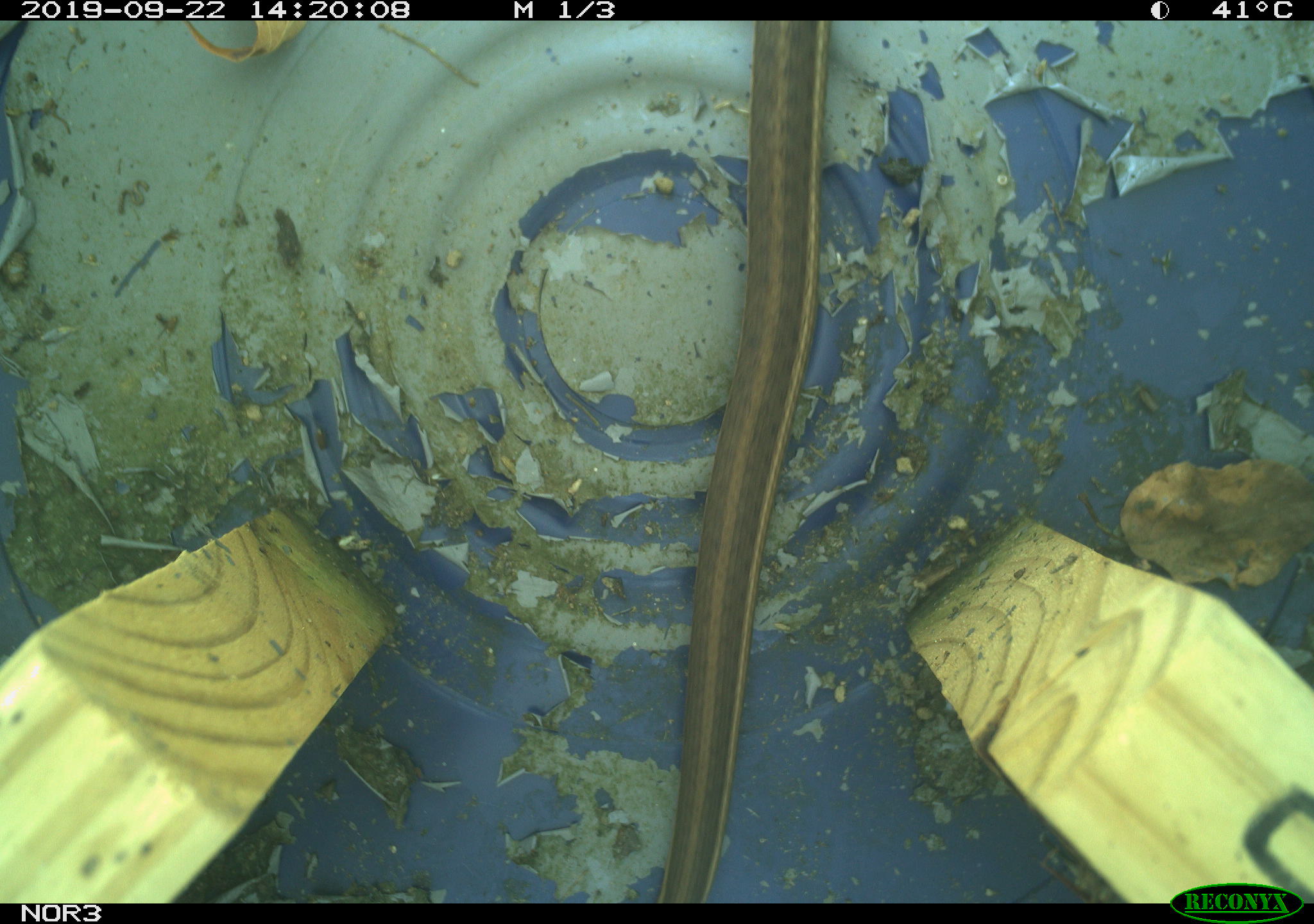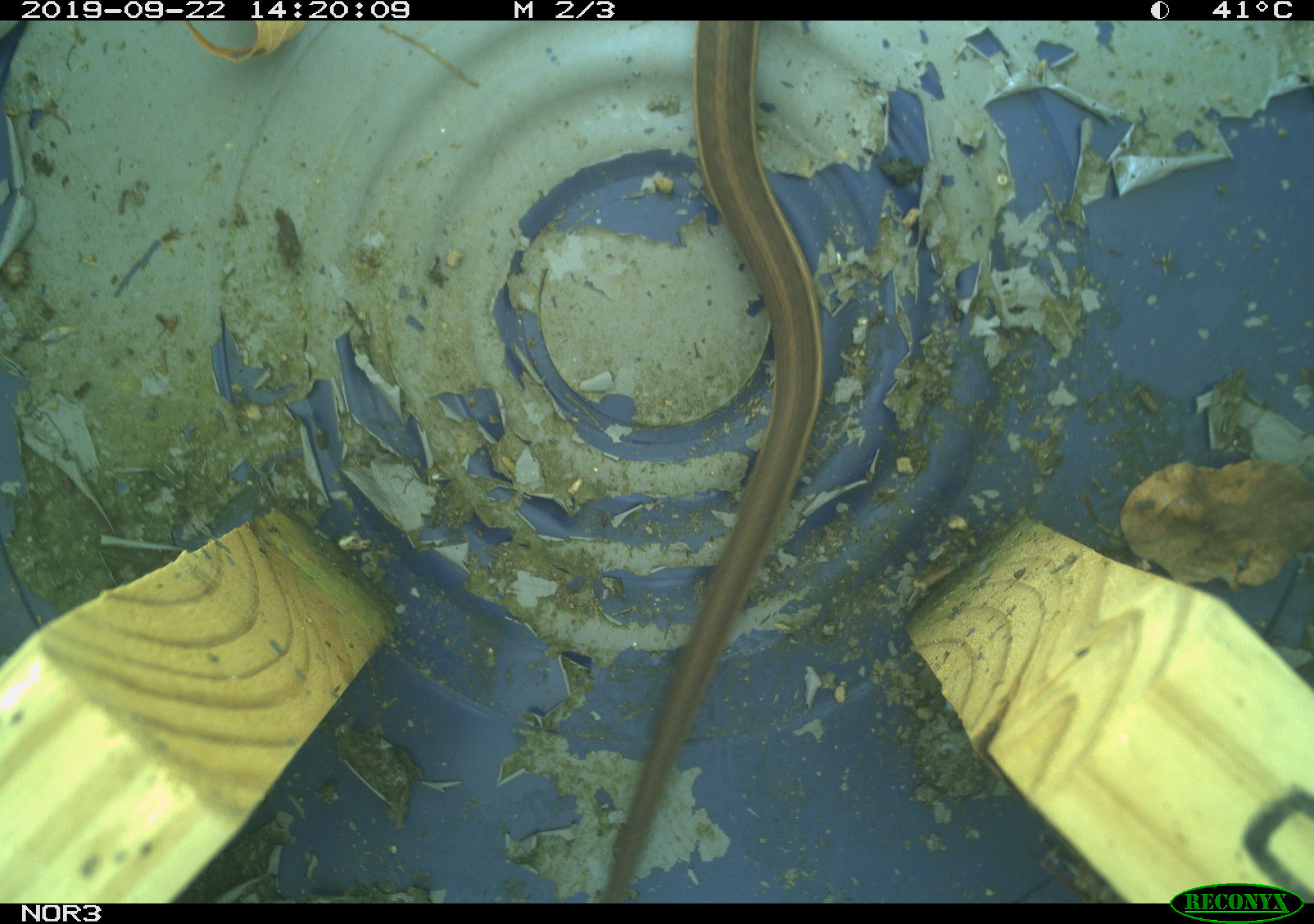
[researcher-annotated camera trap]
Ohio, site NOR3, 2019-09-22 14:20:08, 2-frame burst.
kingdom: Animalia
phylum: Chordata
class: Reptilia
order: Squamata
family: Colubridae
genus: Thamnophis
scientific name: Thamnophis sirtalis sirtalis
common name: eastern gartersnake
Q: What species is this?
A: Eastern gartersnake (Thamnophis sirtalis sirtalis).